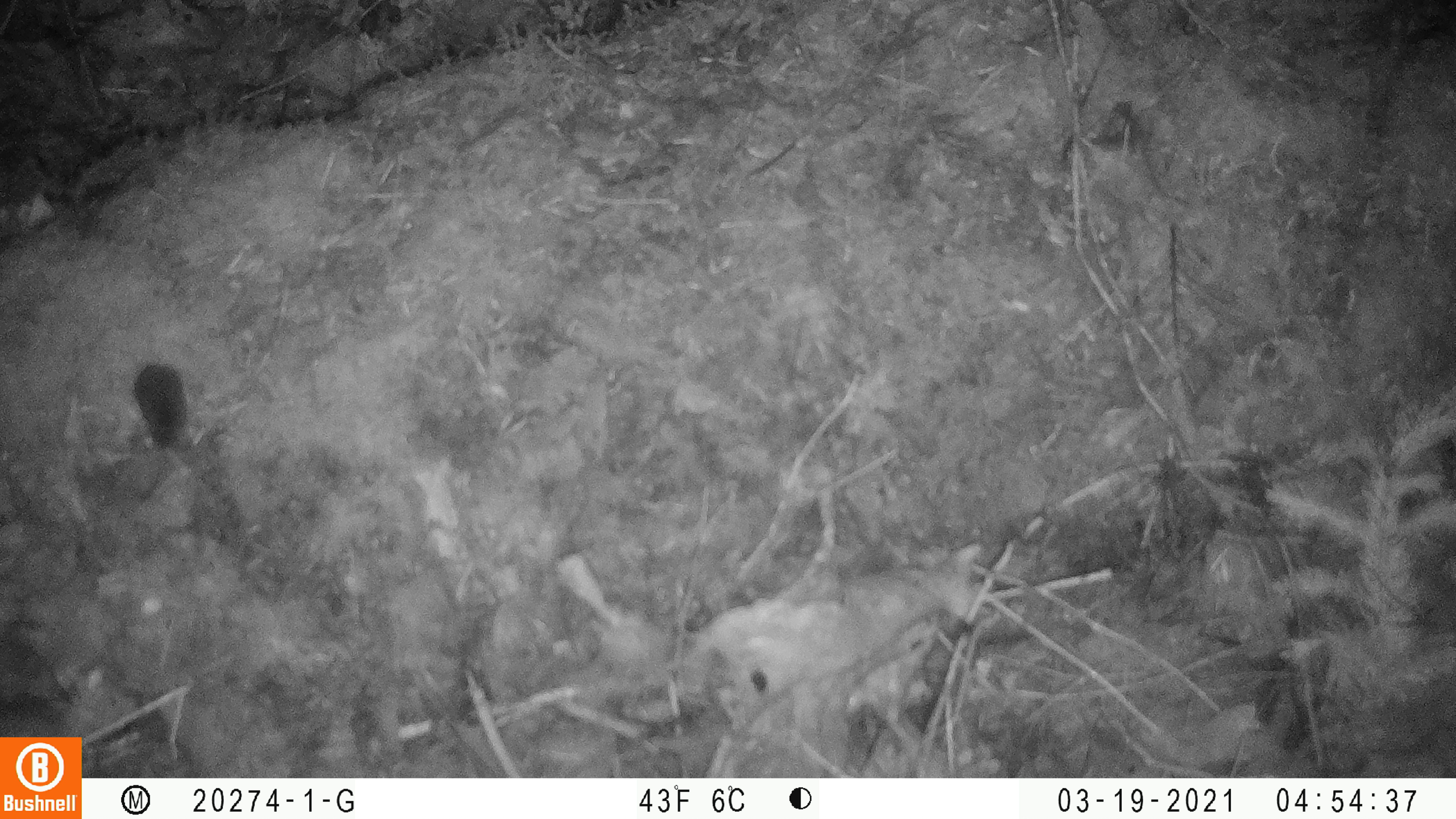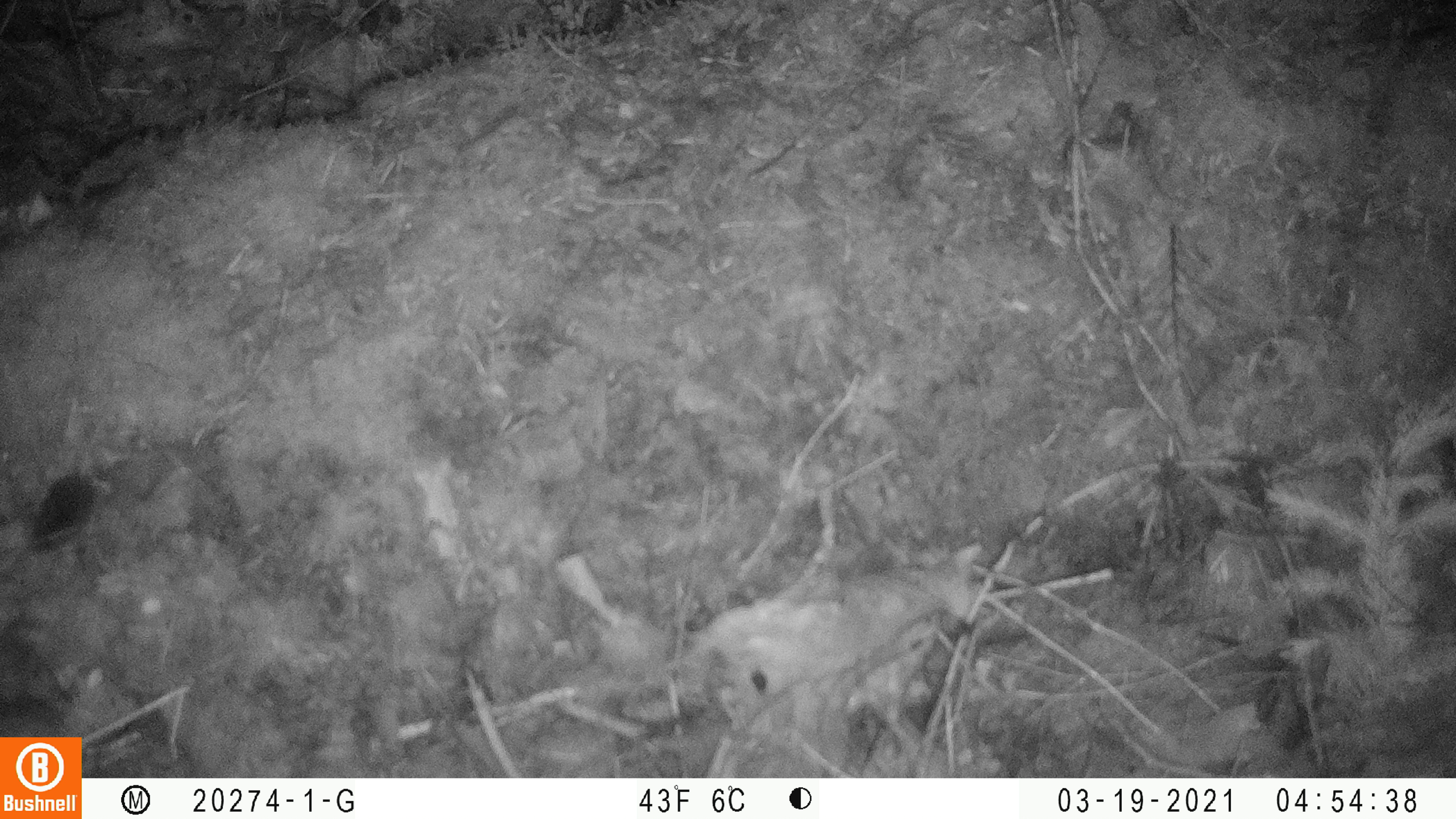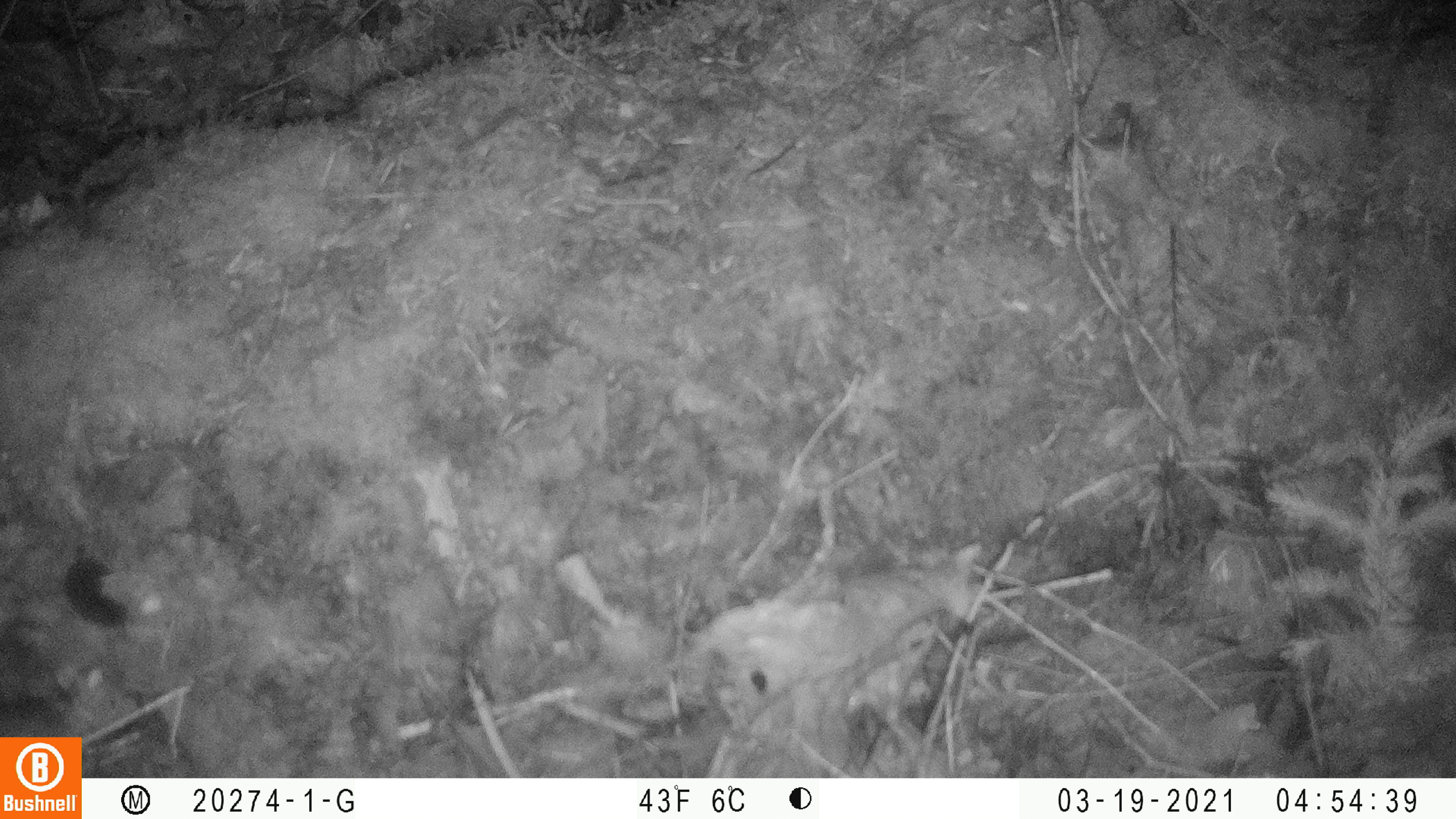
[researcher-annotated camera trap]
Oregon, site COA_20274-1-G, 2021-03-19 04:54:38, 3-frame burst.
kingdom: Animalia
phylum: Chordata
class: Mammalia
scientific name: Mammalia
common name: small mammal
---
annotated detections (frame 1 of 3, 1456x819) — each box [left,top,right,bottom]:
small mammal: [122,357,192,457]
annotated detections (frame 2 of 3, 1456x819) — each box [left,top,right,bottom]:
small mammal: [21,461,111,564]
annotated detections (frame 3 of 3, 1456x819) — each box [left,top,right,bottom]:
small mammal: [55,540,132,632]